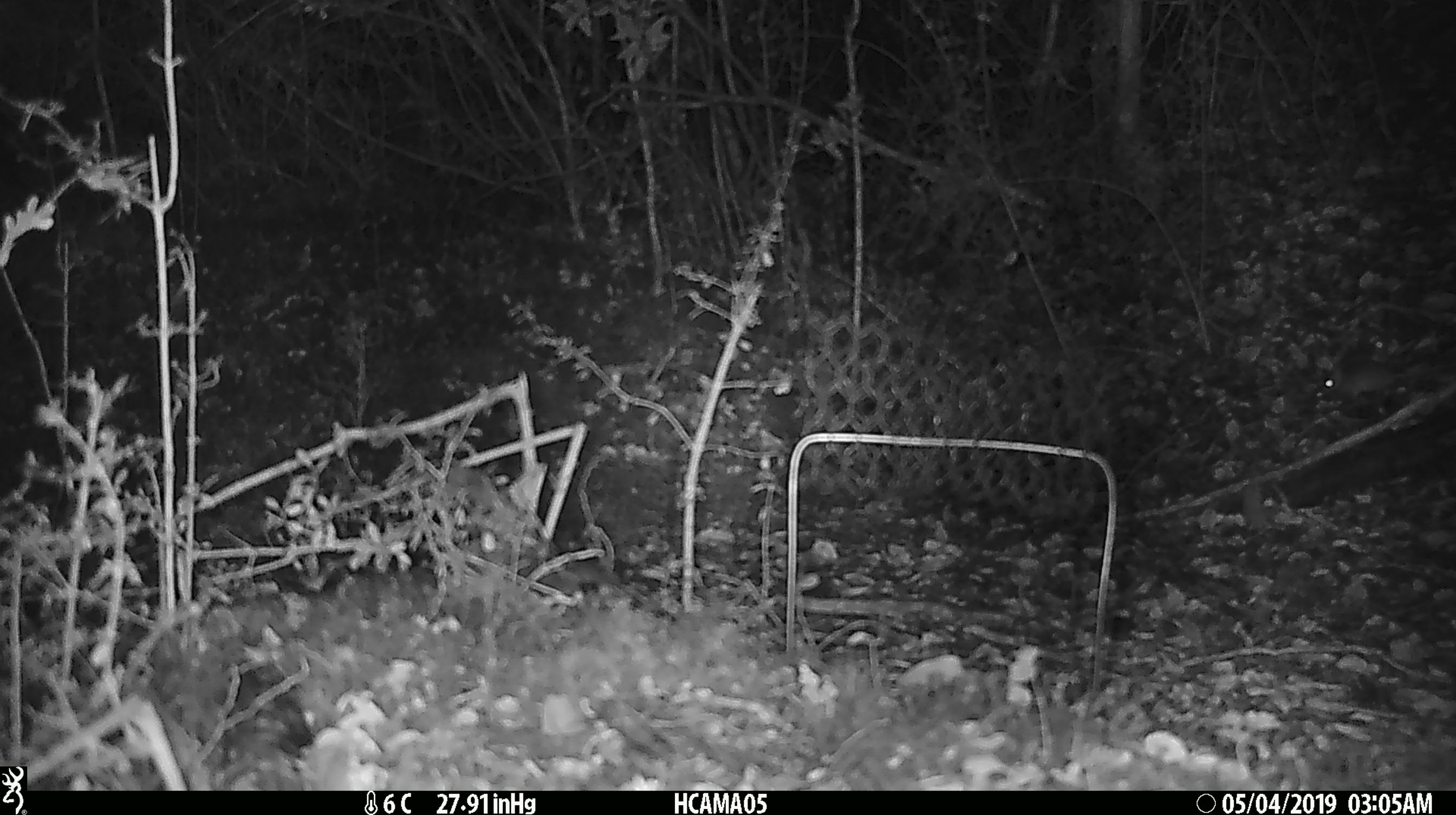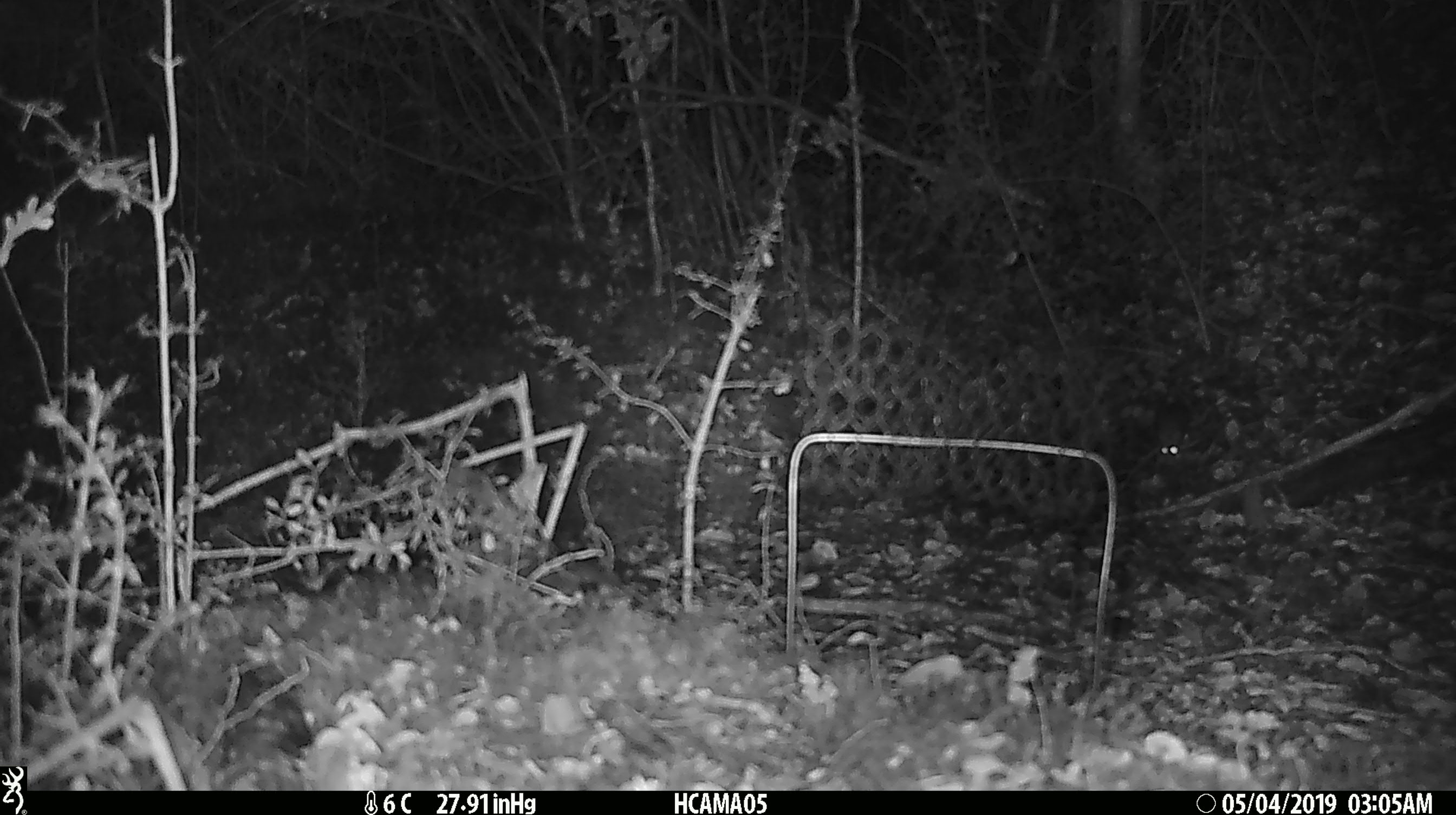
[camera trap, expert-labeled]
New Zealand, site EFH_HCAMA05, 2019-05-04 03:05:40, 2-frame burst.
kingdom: Animalia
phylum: Chordata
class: Mammalia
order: Rodentia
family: Muridae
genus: Mus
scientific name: Mus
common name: mouse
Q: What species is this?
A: Mouse (Mus).